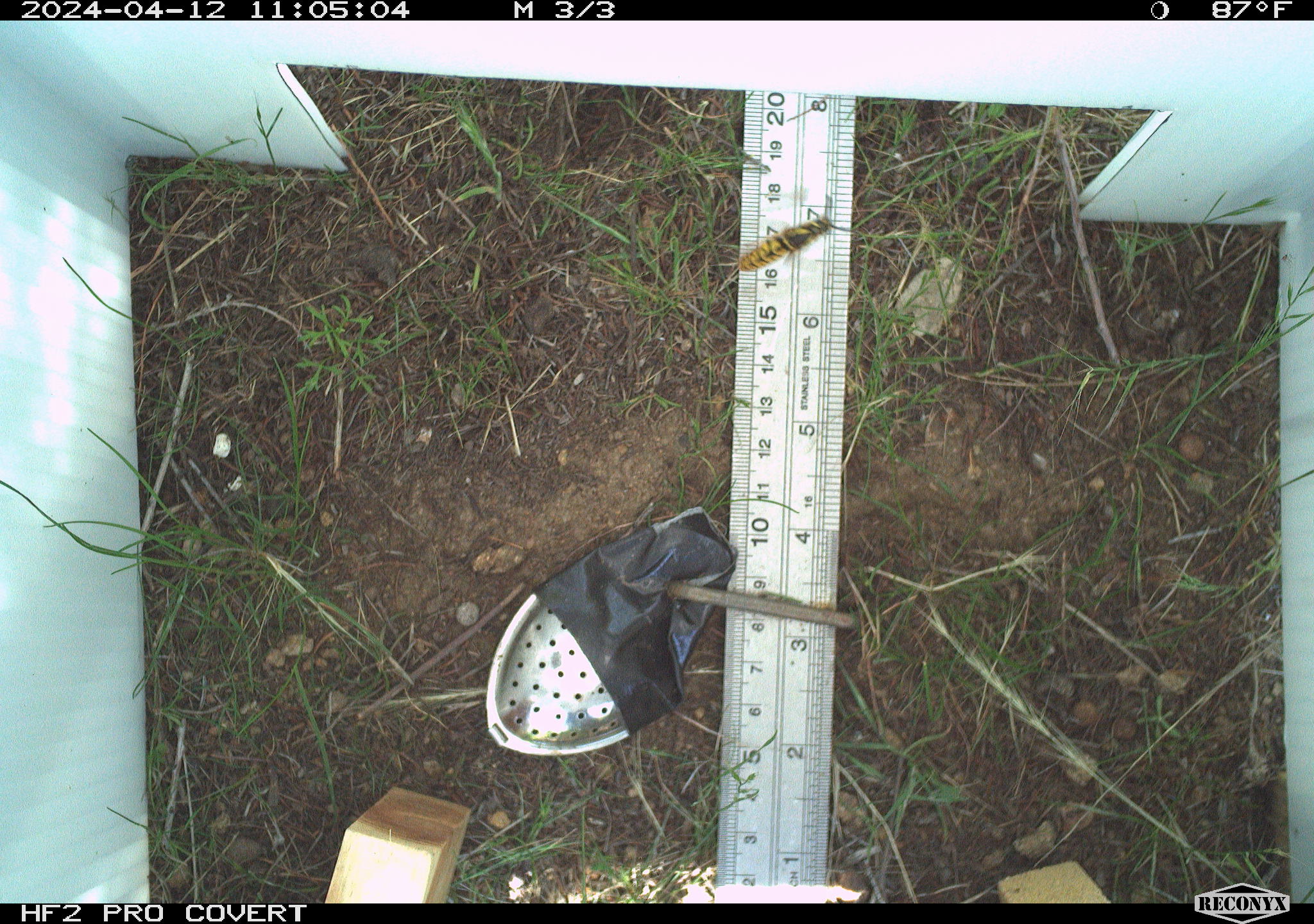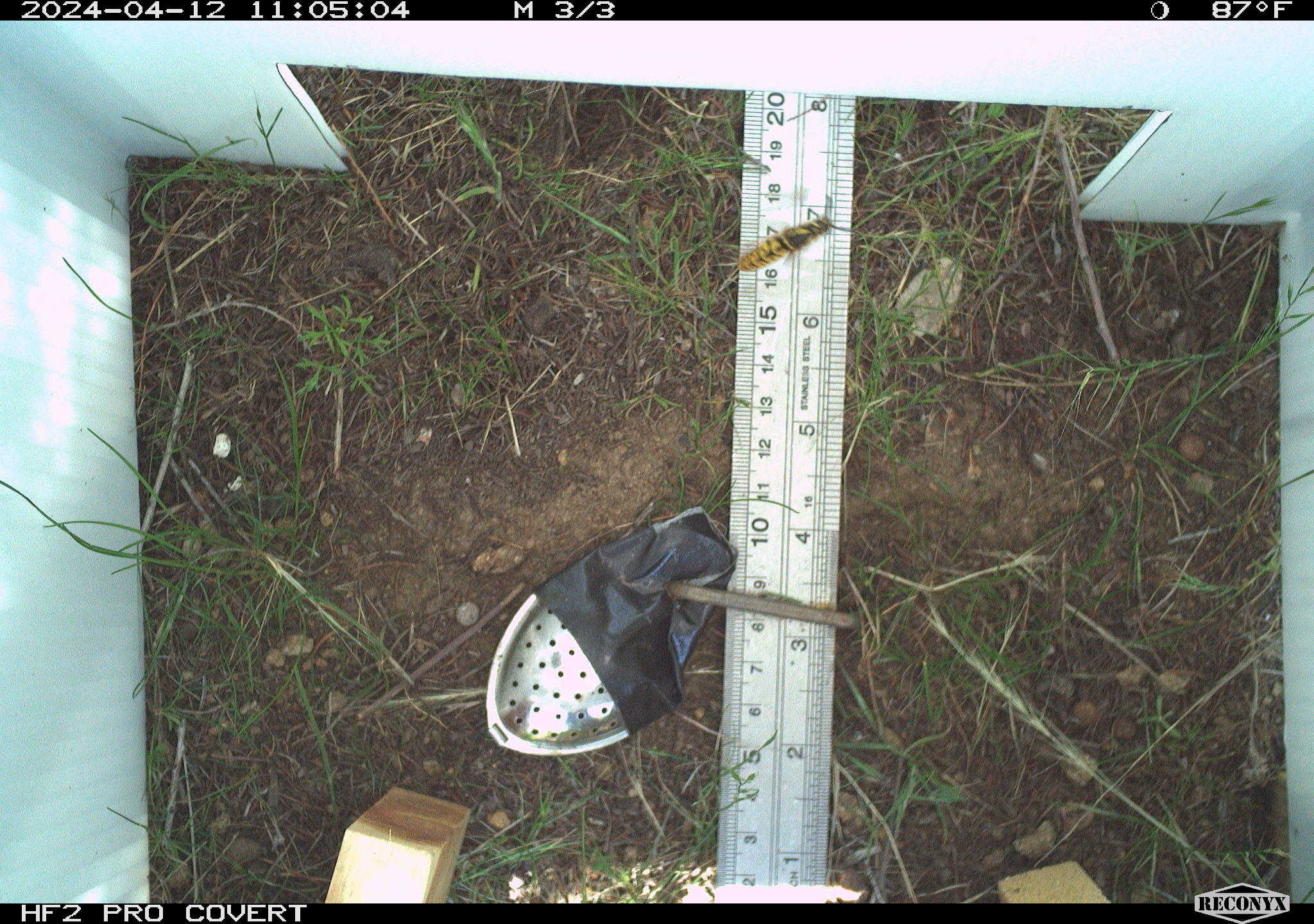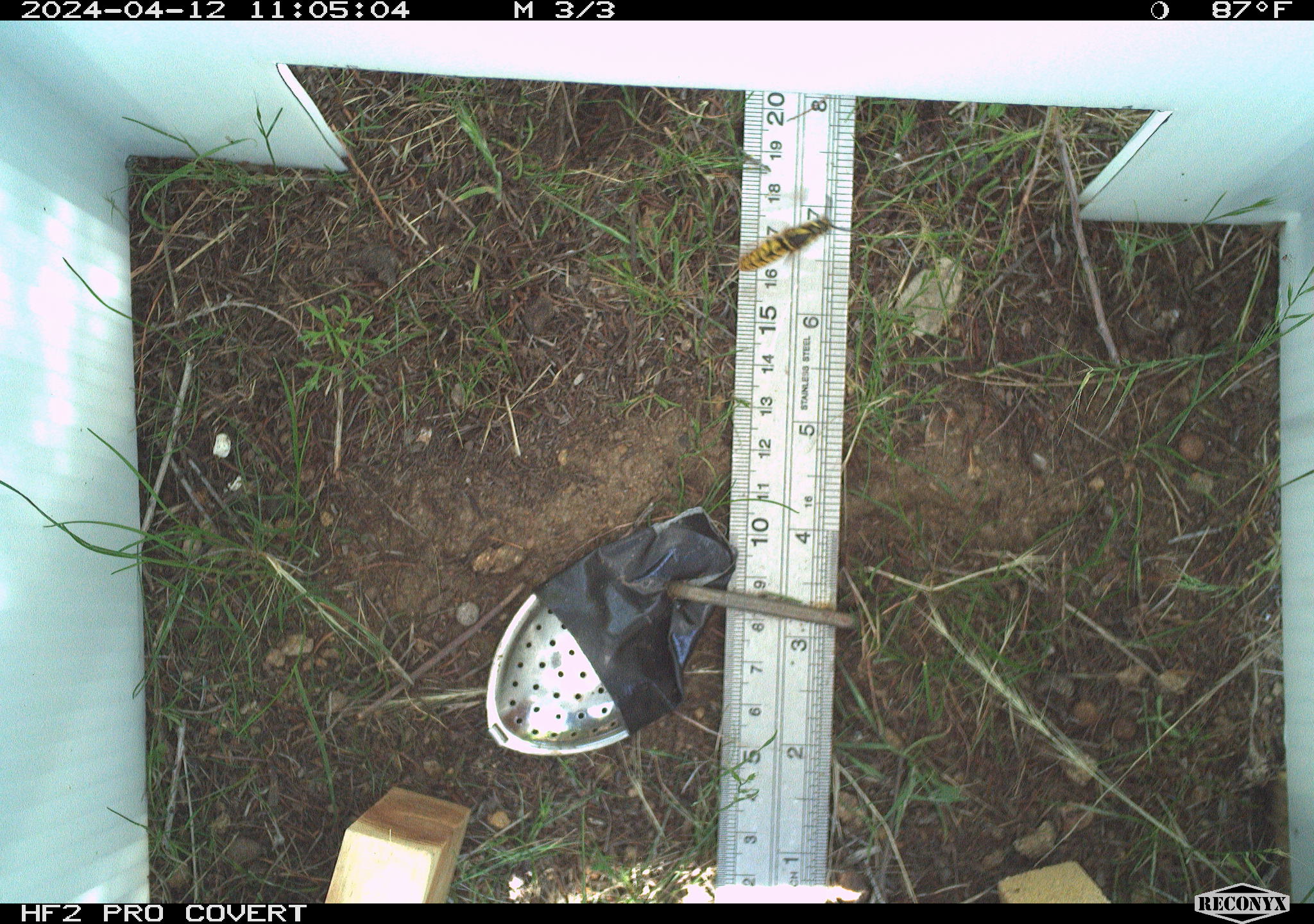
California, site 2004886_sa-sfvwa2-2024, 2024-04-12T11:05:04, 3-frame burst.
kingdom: Animalia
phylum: Arthropoda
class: Insecta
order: Hymenoptera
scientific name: Hymenoptera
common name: ants, bees, wasps, and sawflies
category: hymenoptera order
Hymenoptera order (ants, bees, wasps, and sawflies) (Hymenoptera).